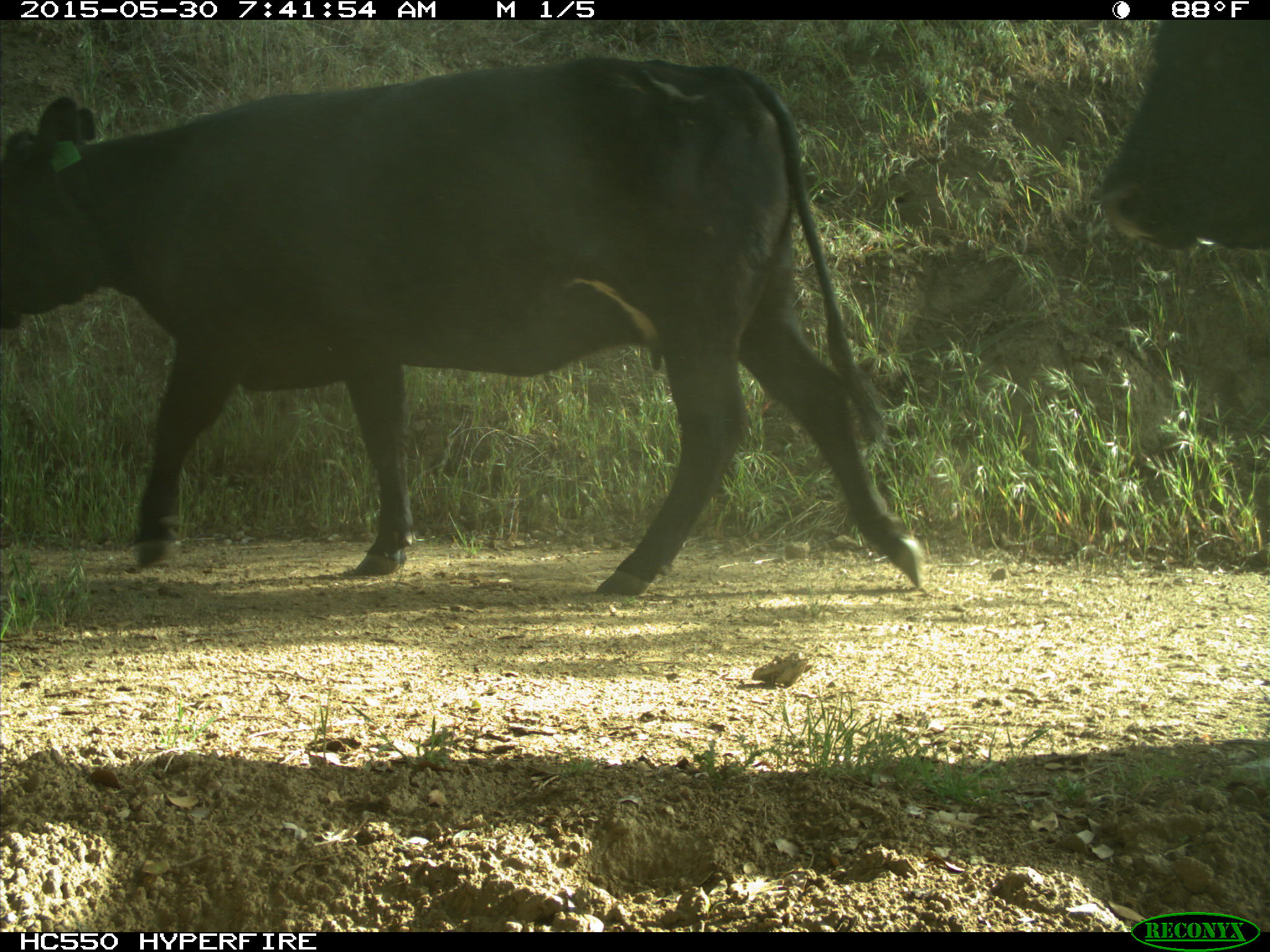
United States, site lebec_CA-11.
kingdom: Animalia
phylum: Chordata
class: Mammalia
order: Artiodactyla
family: Bovidae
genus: Bos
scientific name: Bos taurus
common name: domestic cow